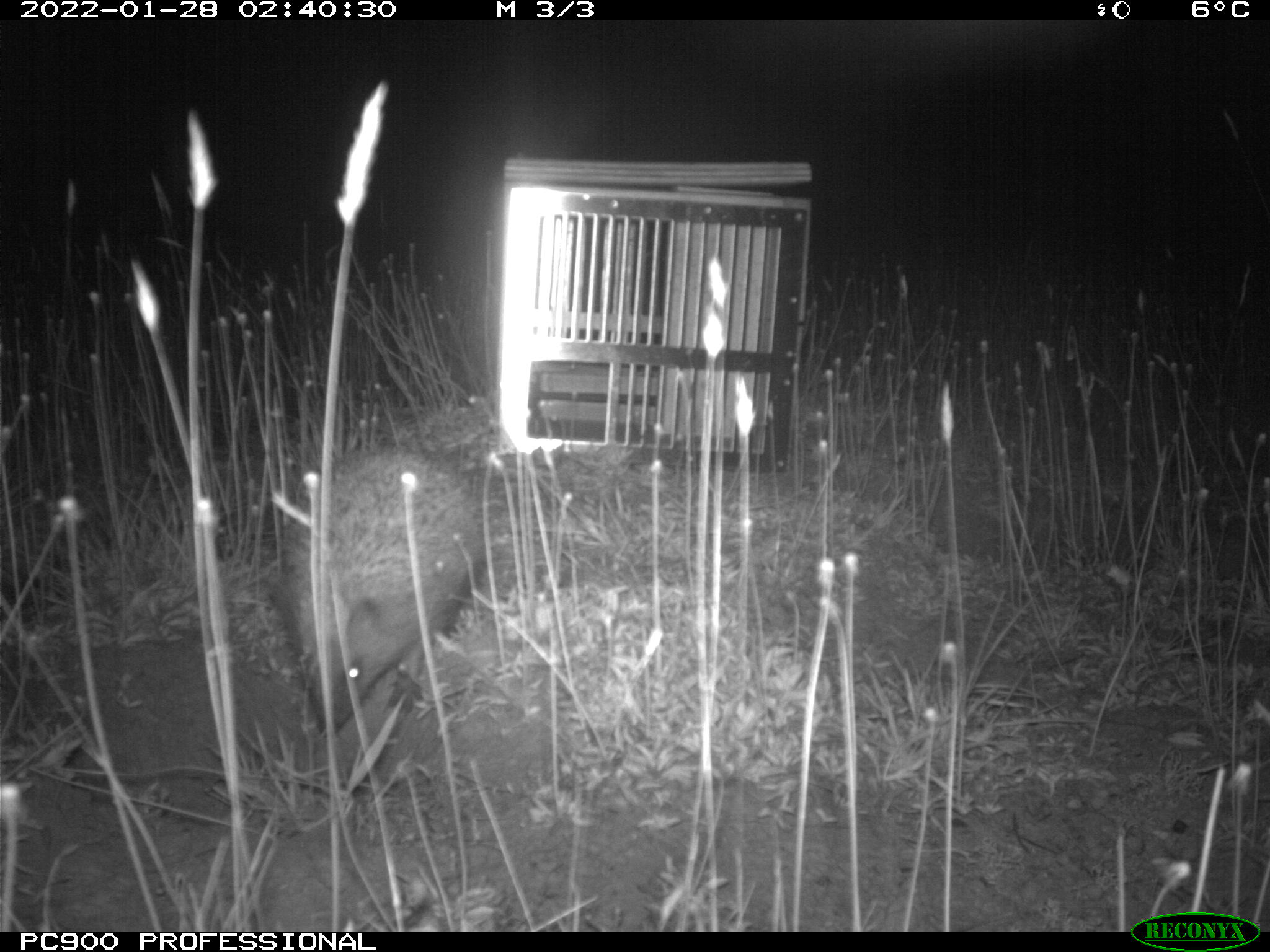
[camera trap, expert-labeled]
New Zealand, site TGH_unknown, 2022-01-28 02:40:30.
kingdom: Animalia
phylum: Chordata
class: Mammalia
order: Eulipotyphla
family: Erinaceidae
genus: Erinaceus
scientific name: Erinaceus europaeus europaeus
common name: european hedgehog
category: hedgehog